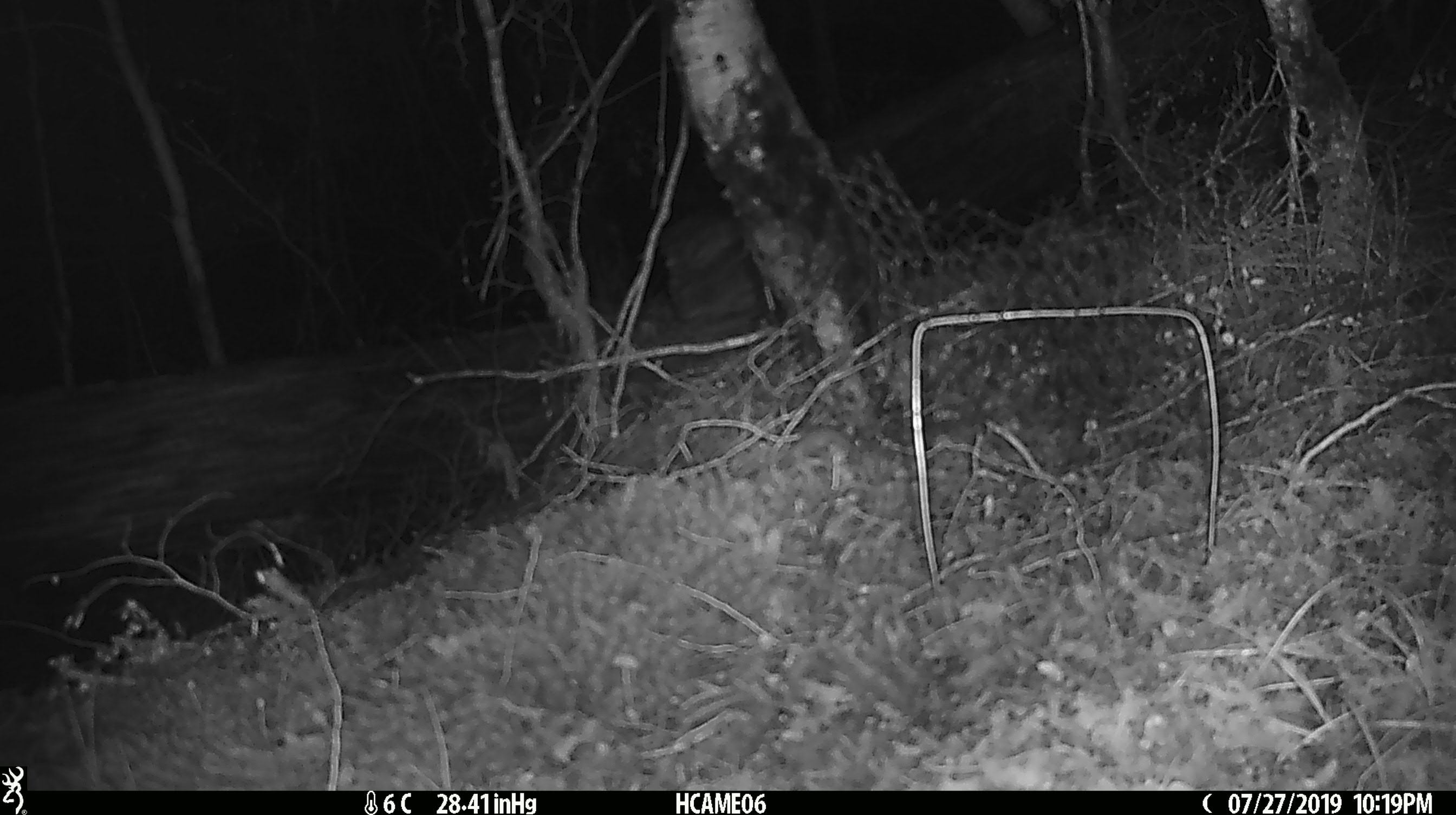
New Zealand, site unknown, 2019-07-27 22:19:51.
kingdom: Animalia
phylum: Chordata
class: Mammalia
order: Rodentia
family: Muridae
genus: Mus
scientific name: Mus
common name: mouse